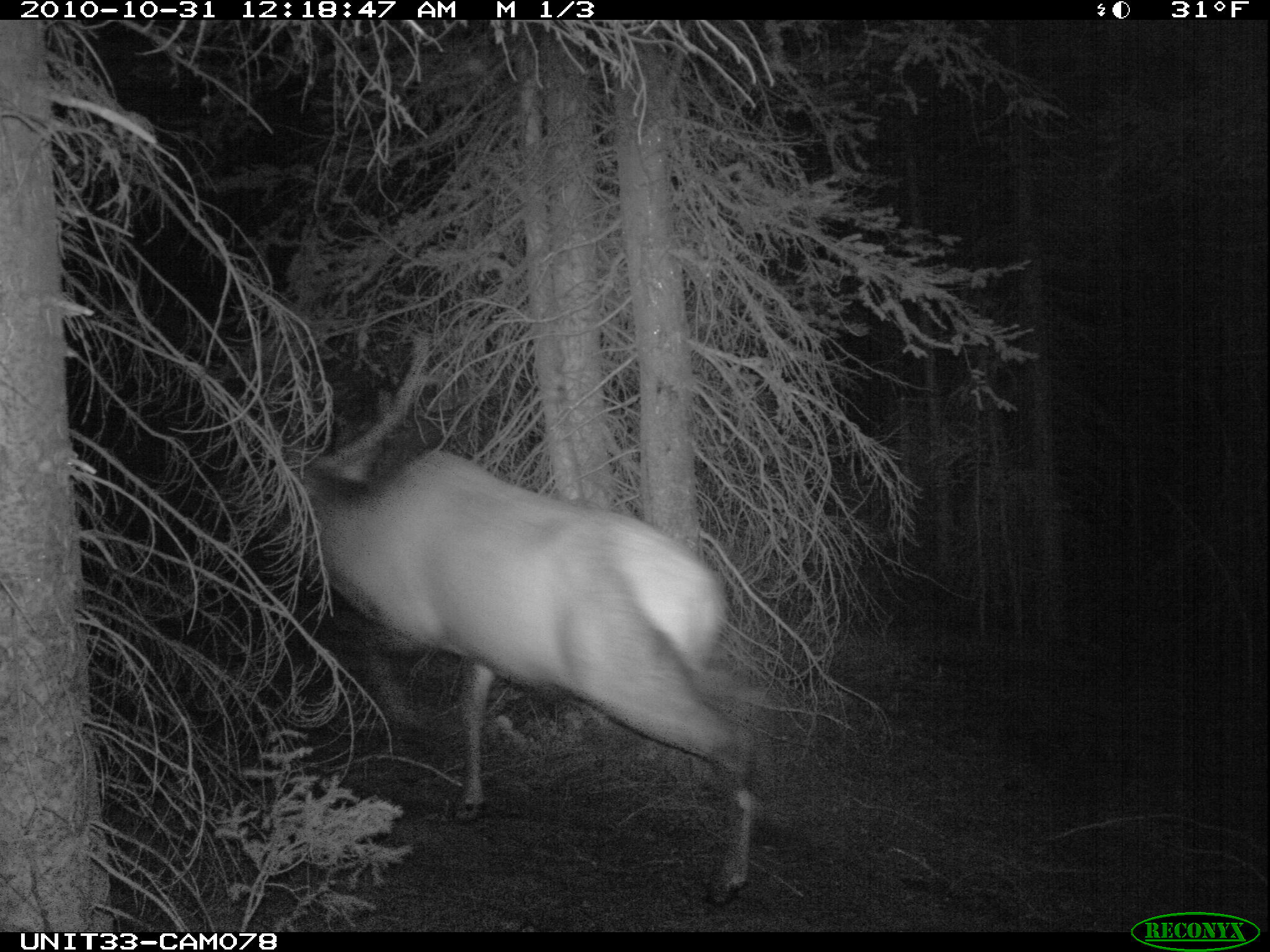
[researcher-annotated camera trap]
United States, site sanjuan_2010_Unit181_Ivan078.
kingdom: Animalia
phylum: Chordata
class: Mammalia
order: Artiodactyla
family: Cervidae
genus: Cervus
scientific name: Cervus elaphus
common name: red deer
Cervus elaphus (red deer).